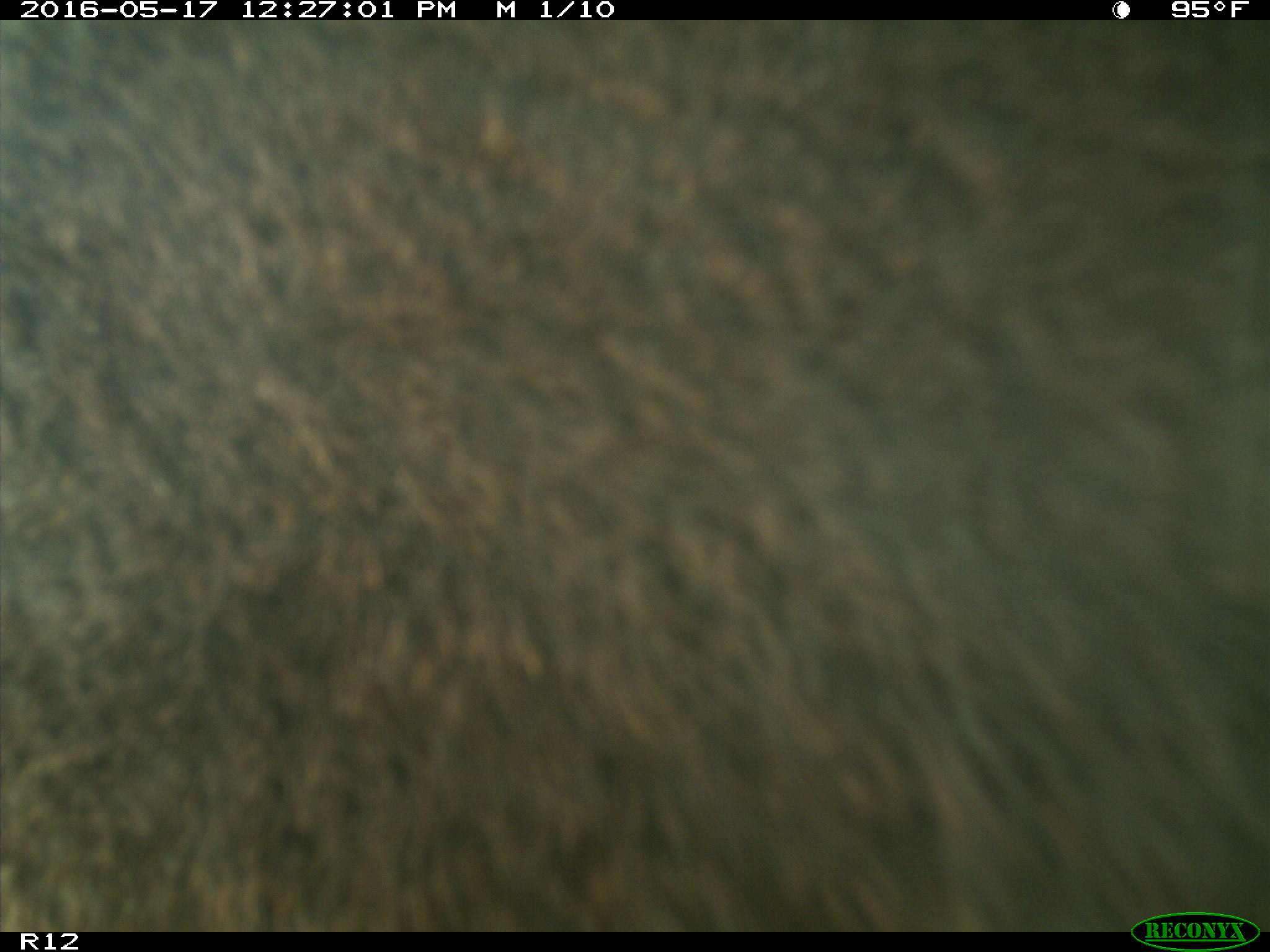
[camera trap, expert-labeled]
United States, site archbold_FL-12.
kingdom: Animalia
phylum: Chordata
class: Mammalia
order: Artiodactyla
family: Bovidae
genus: Bos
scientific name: Bos taurus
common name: domestic cow